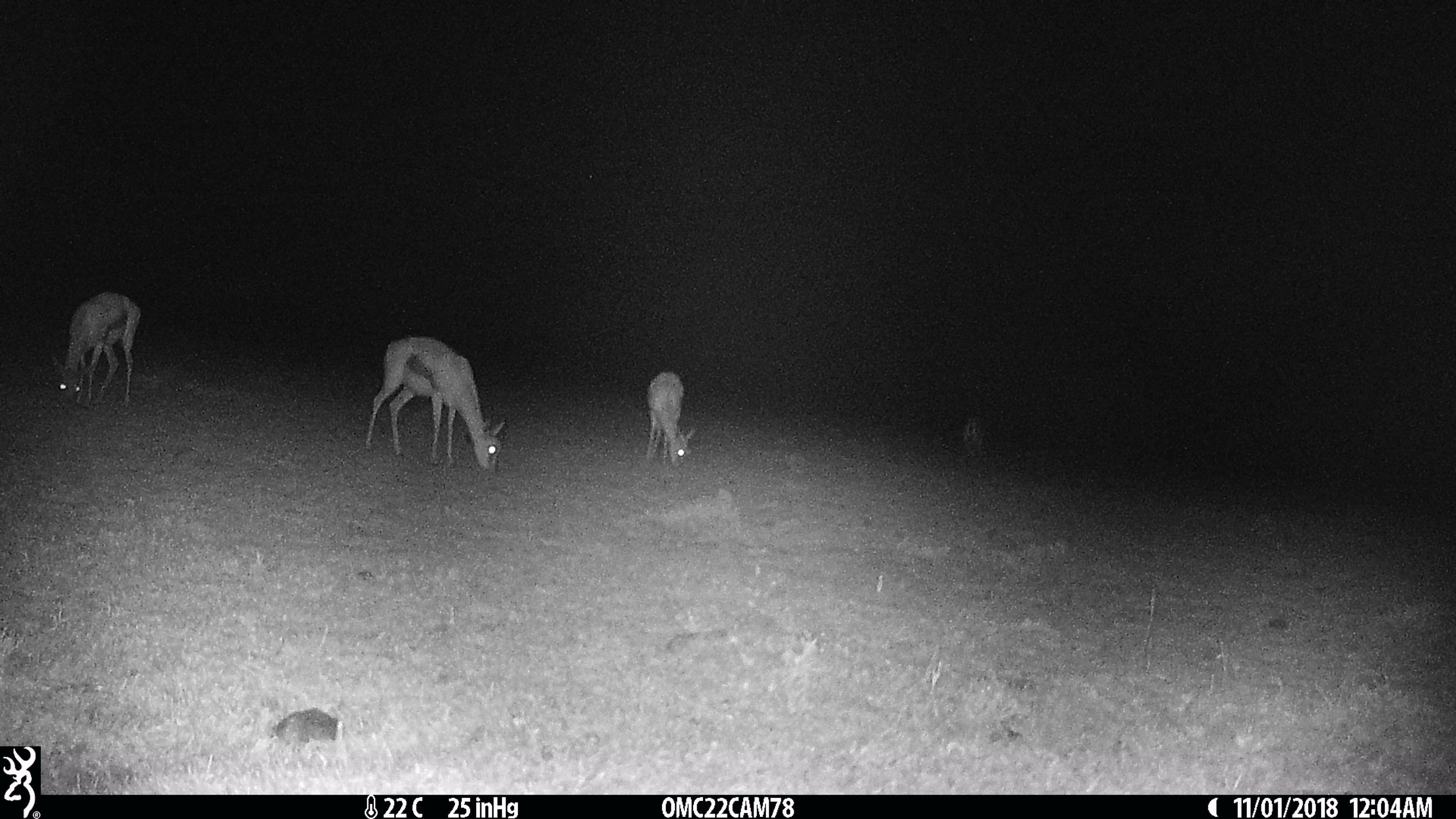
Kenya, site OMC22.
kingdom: Animalia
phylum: Chordata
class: Mammalia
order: Artiodactyla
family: Bovidae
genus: Eudorcas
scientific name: Eudorcas thomsonii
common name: thomon's gazelle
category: gazelle thomsons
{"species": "gazelle thomsons (thomon's gazelle) (Eudorcas thomsonii)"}